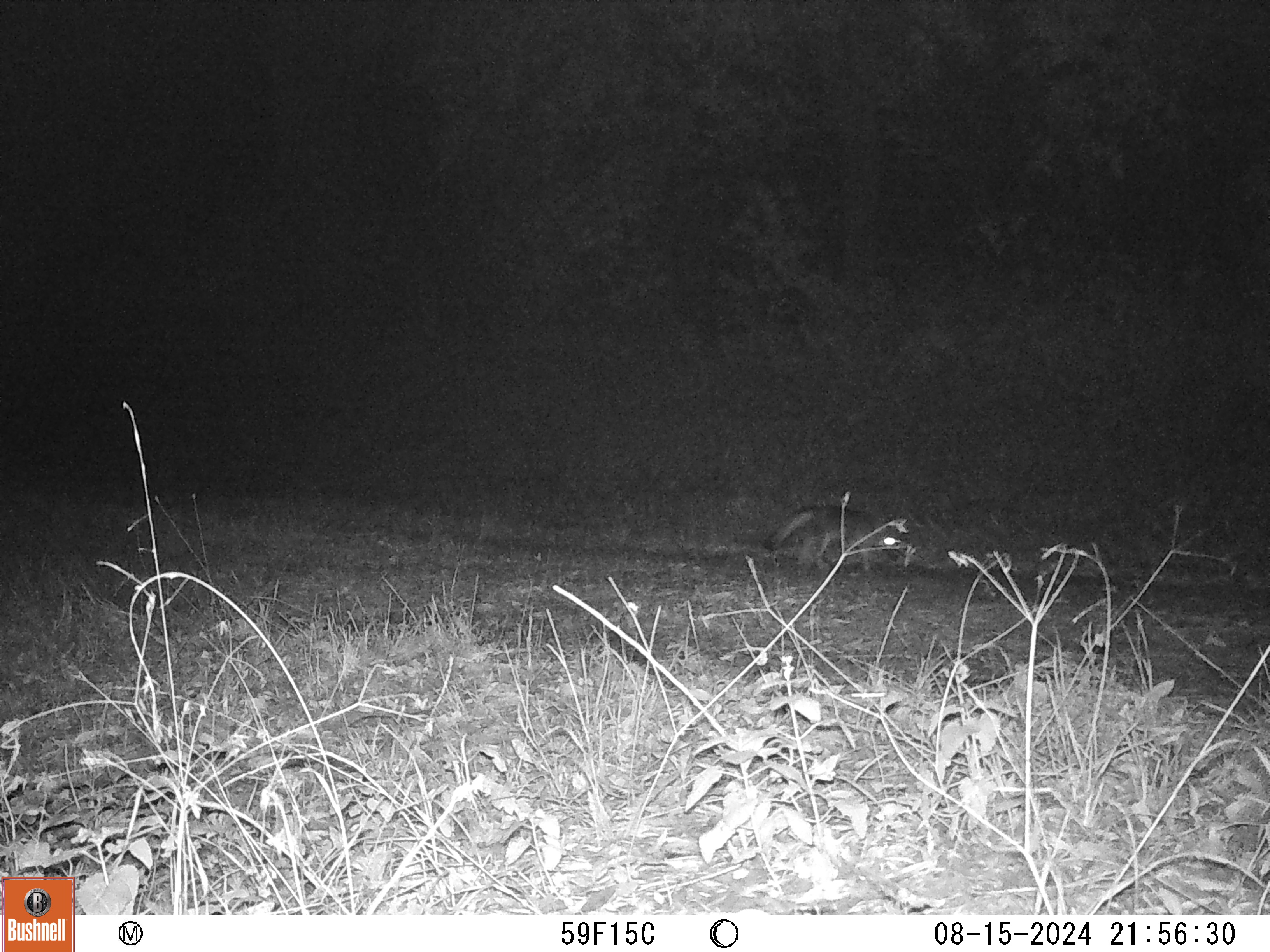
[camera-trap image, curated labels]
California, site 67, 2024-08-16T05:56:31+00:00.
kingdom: Animalia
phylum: Chordata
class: Mammalia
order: Carnivora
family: Canidae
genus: Urocyon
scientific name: Urocyon cinereoargenteus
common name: gray fox